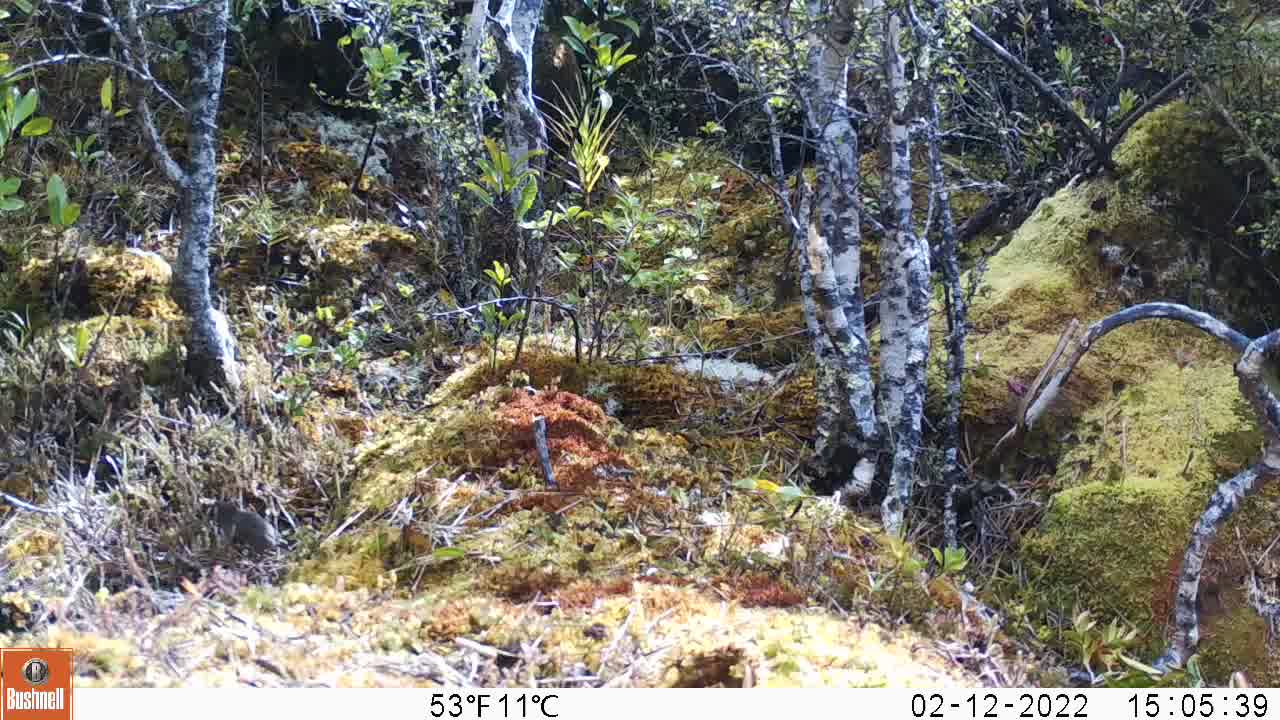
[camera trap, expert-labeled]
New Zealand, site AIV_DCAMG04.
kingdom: Animalia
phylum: Chordata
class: Mammalia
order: Rodentia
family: Muridae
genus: Mus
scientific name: Mus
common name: mouse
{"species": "mouse (Mus)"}